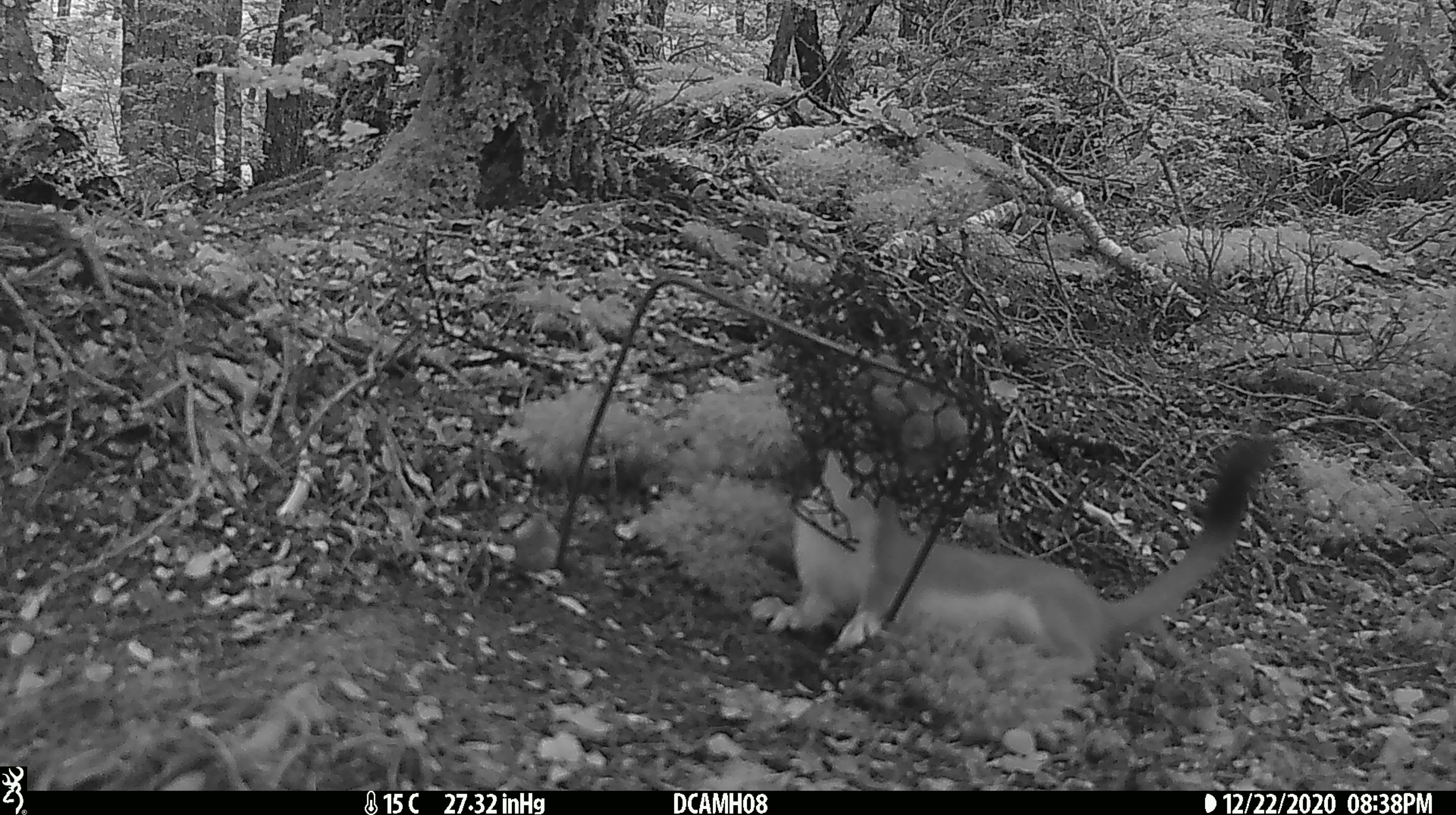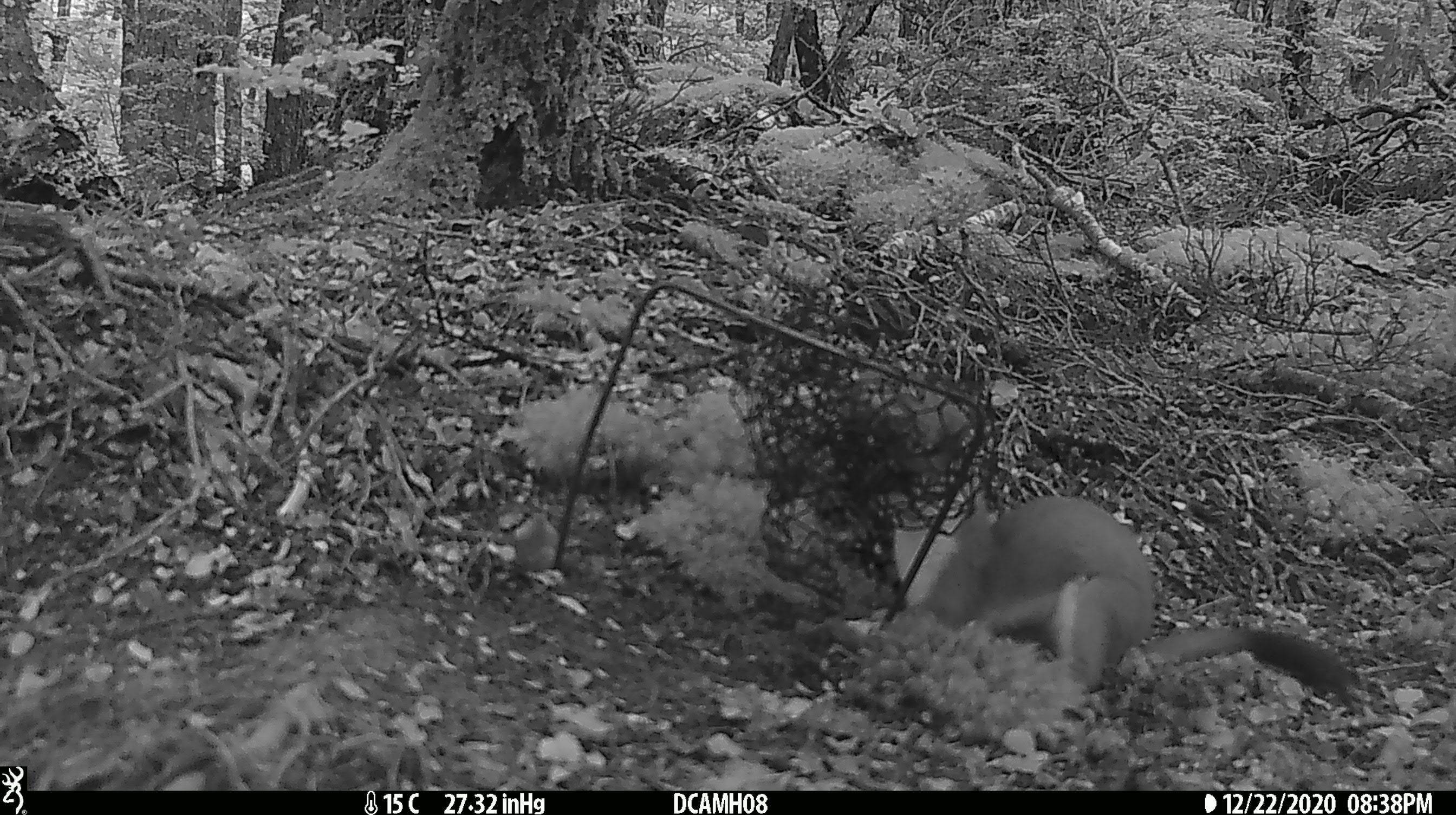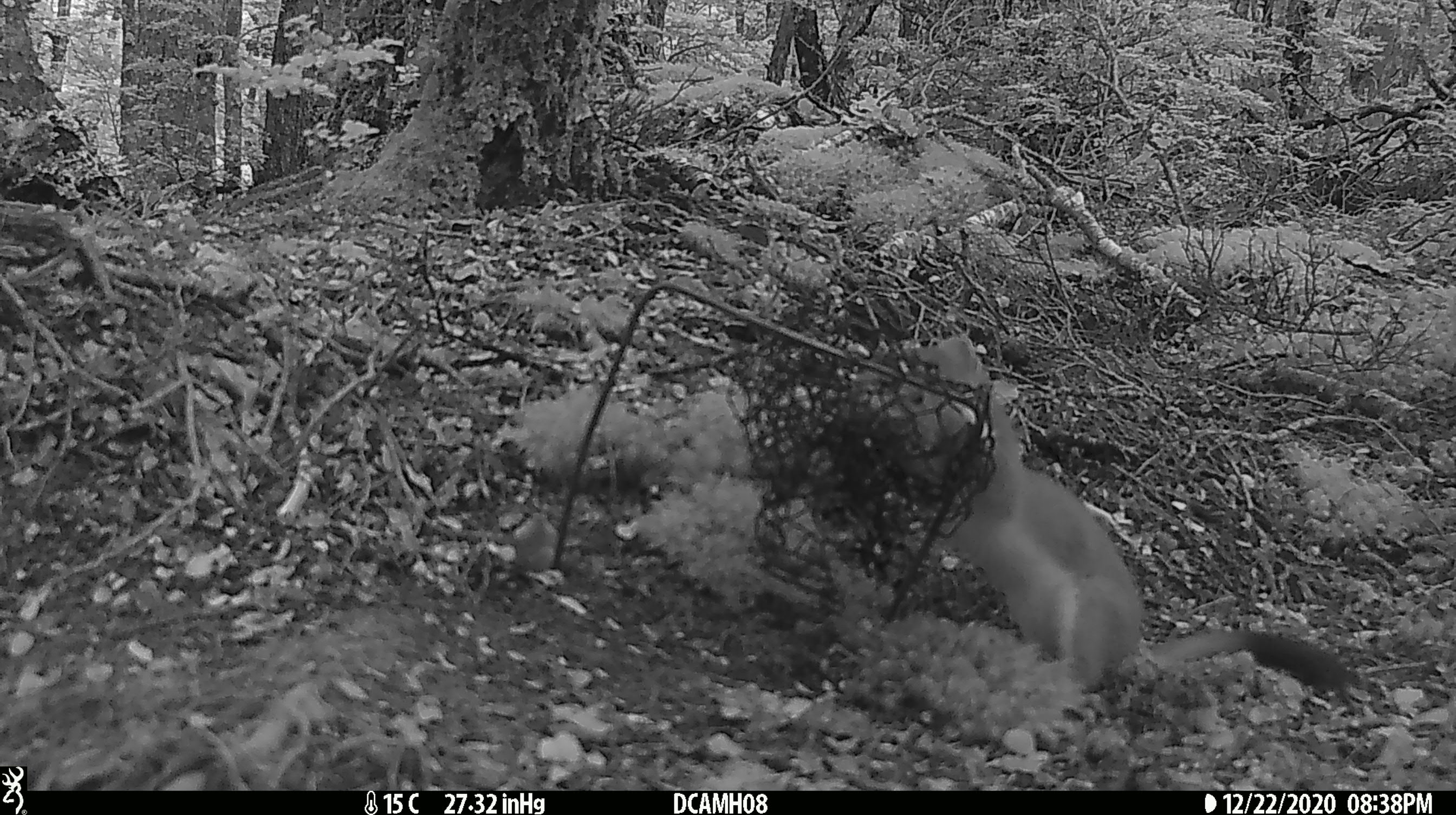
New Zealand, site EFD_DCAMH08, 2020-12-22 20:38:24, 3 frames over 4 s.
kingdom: Animalia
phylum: Chordata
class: Mammalia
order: Carnivora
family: Mustelidae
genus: Mustela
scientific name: Mustela erminea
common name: stoat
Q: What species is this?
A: Stoat (Mustela erminea).